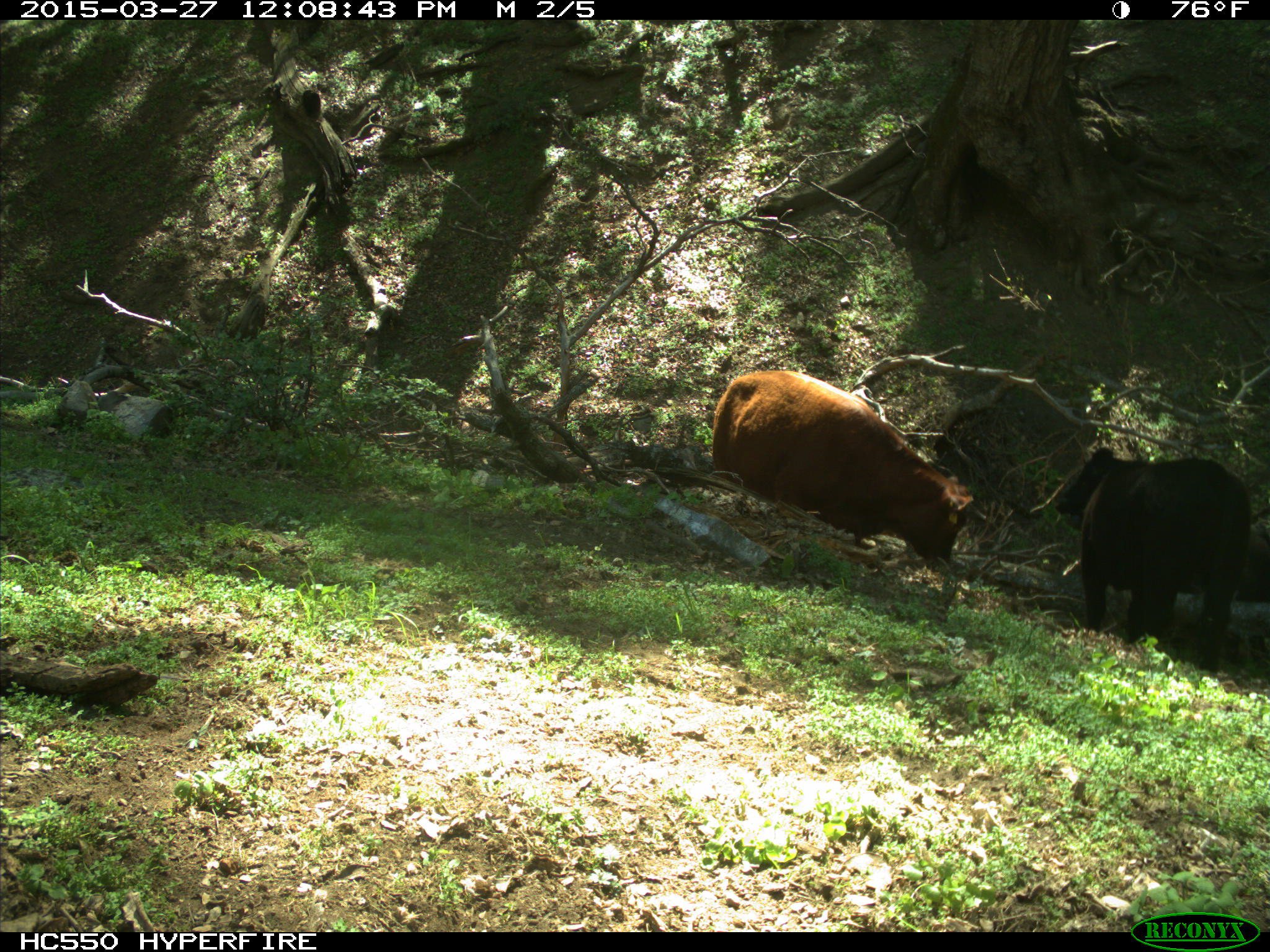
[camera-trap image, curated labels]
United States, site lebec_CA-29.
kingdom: Animalia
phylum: Chordata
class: Mammalia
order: Artiodactyla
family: Bovidae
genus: Bos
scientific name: Bos taurus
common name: domestic cow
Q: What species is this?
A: Bos taurus (domestic cow).